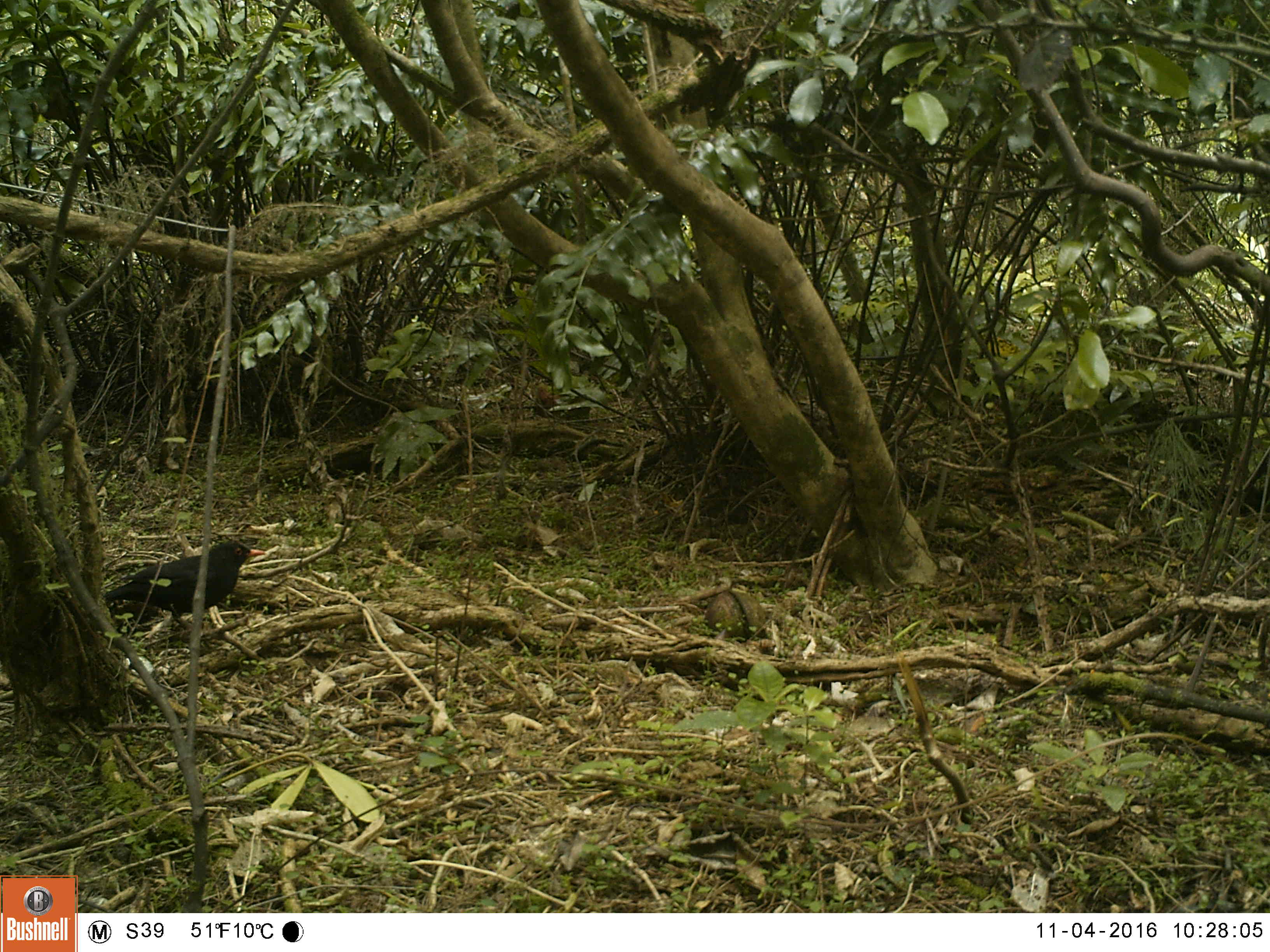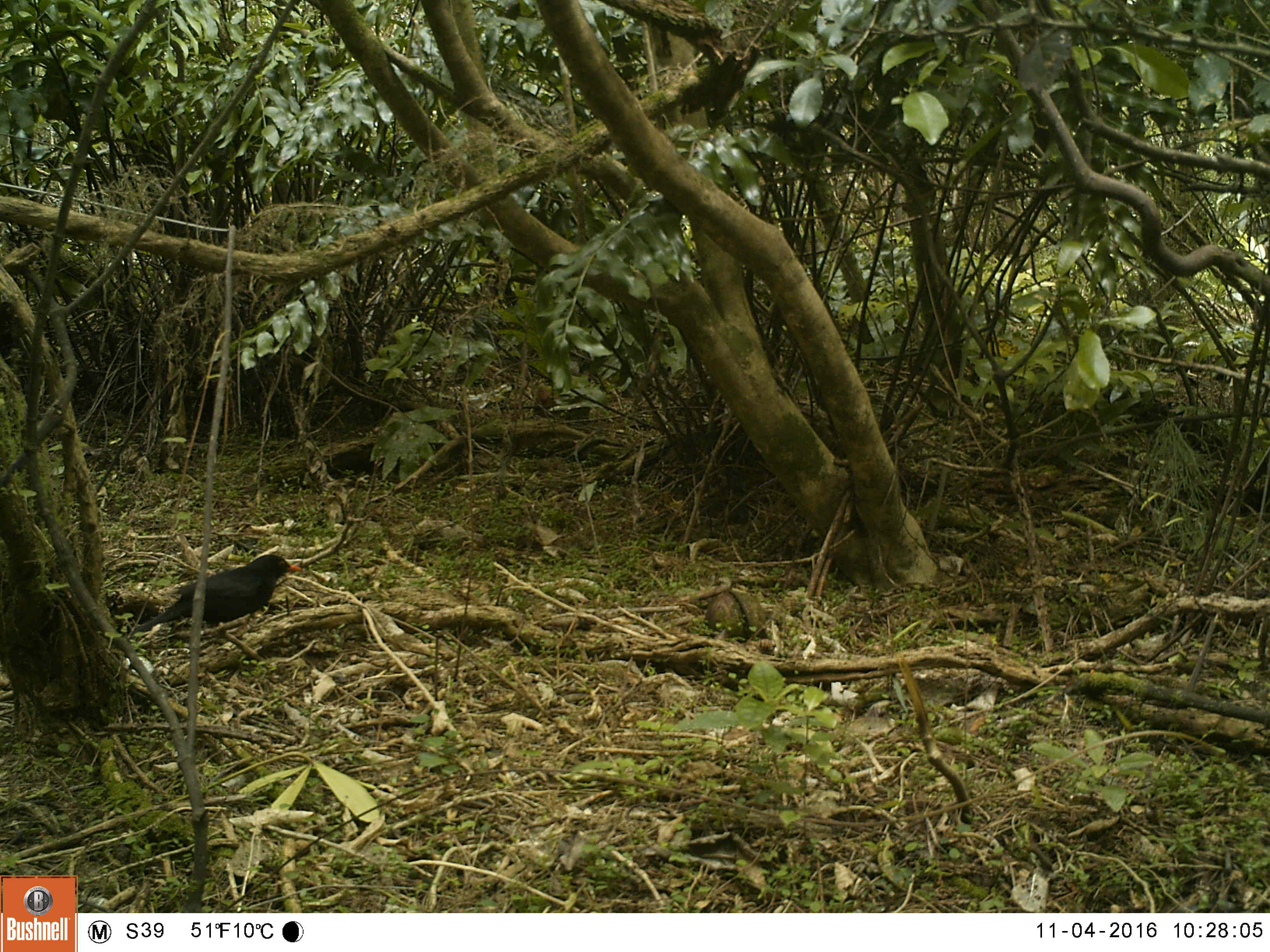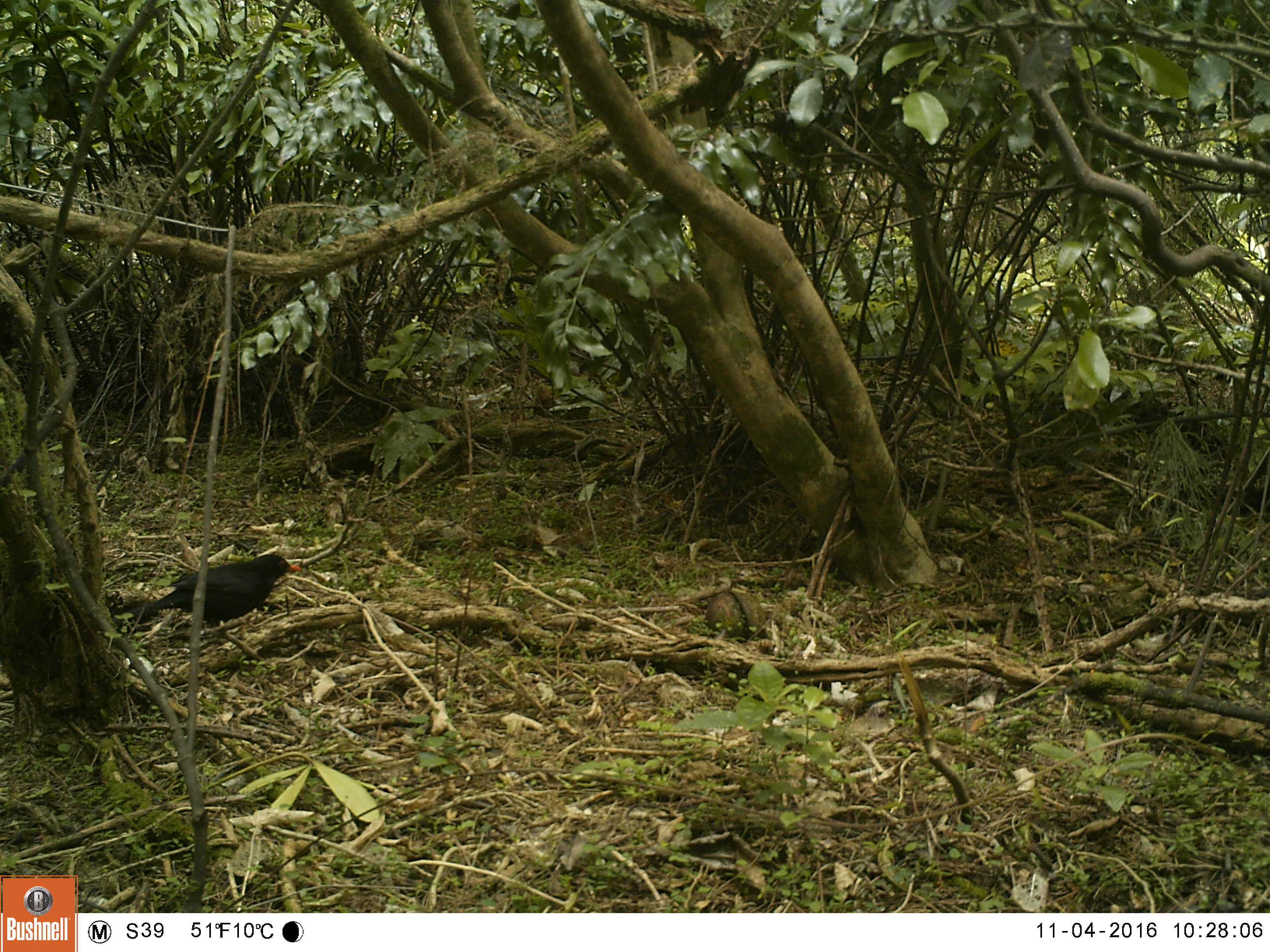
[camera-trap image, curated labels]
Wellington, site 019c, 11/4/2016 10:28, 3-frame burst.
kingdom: Animalia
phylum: Chordata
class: Aves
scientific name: Aves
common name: bird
Bird (Aves).